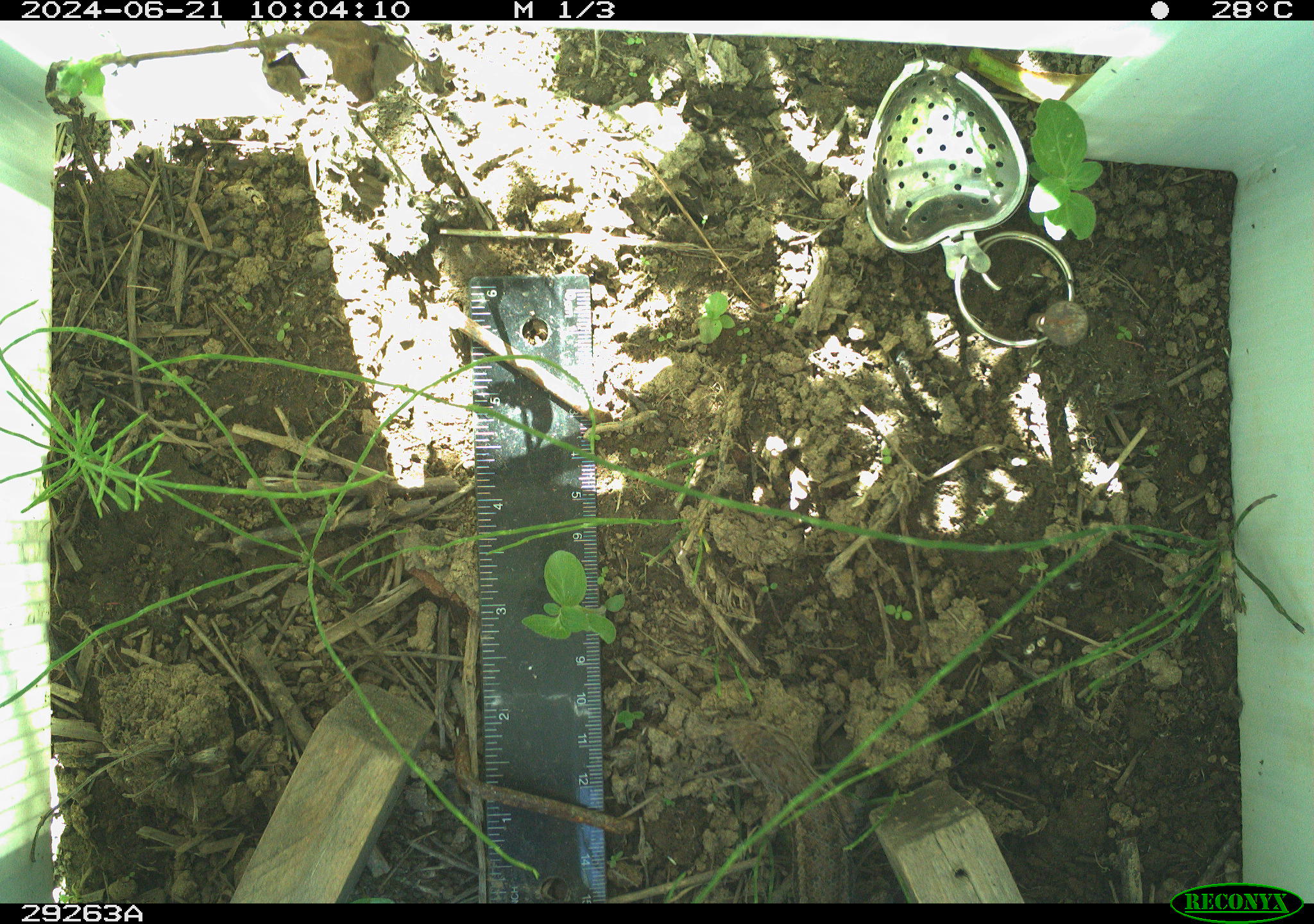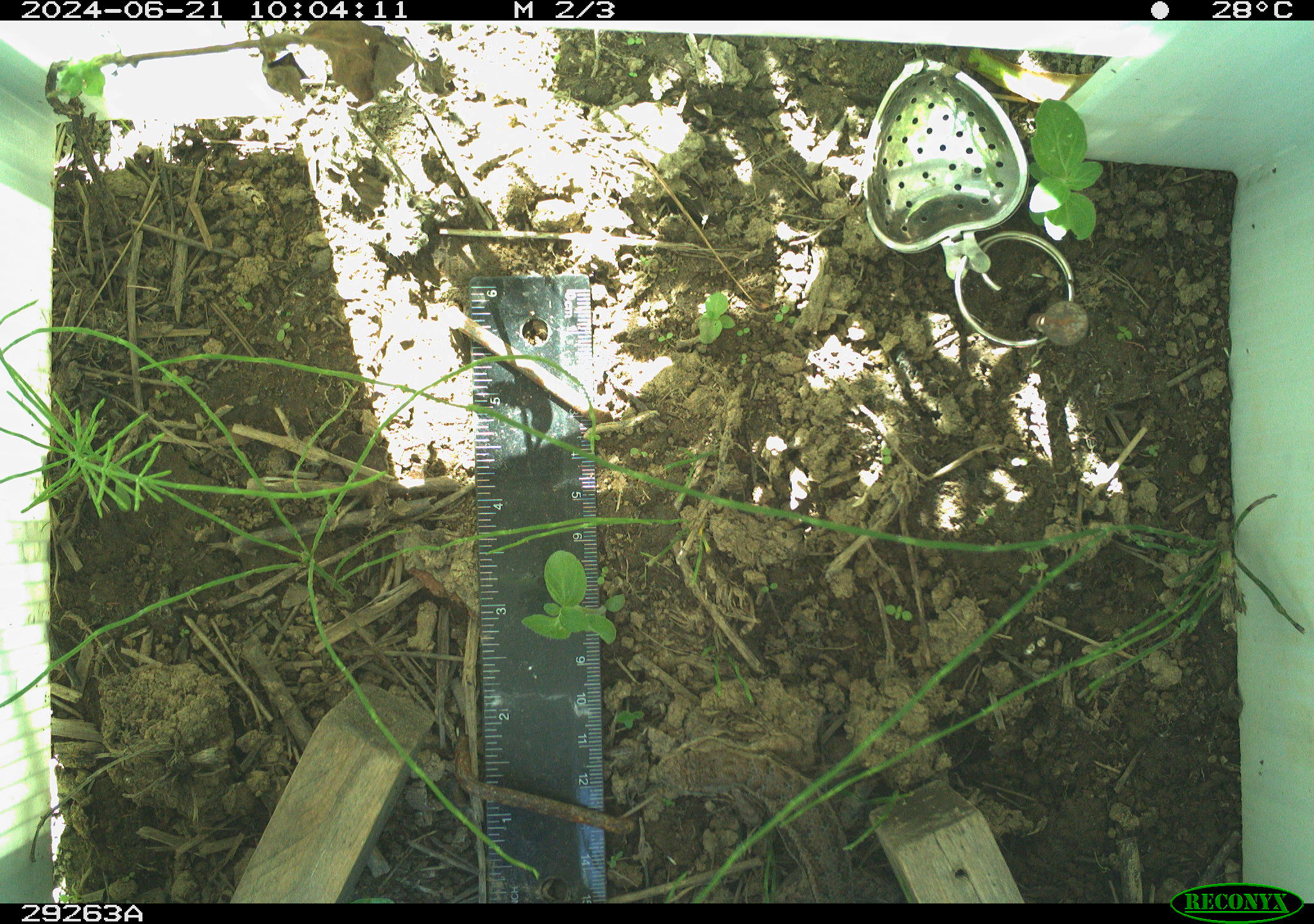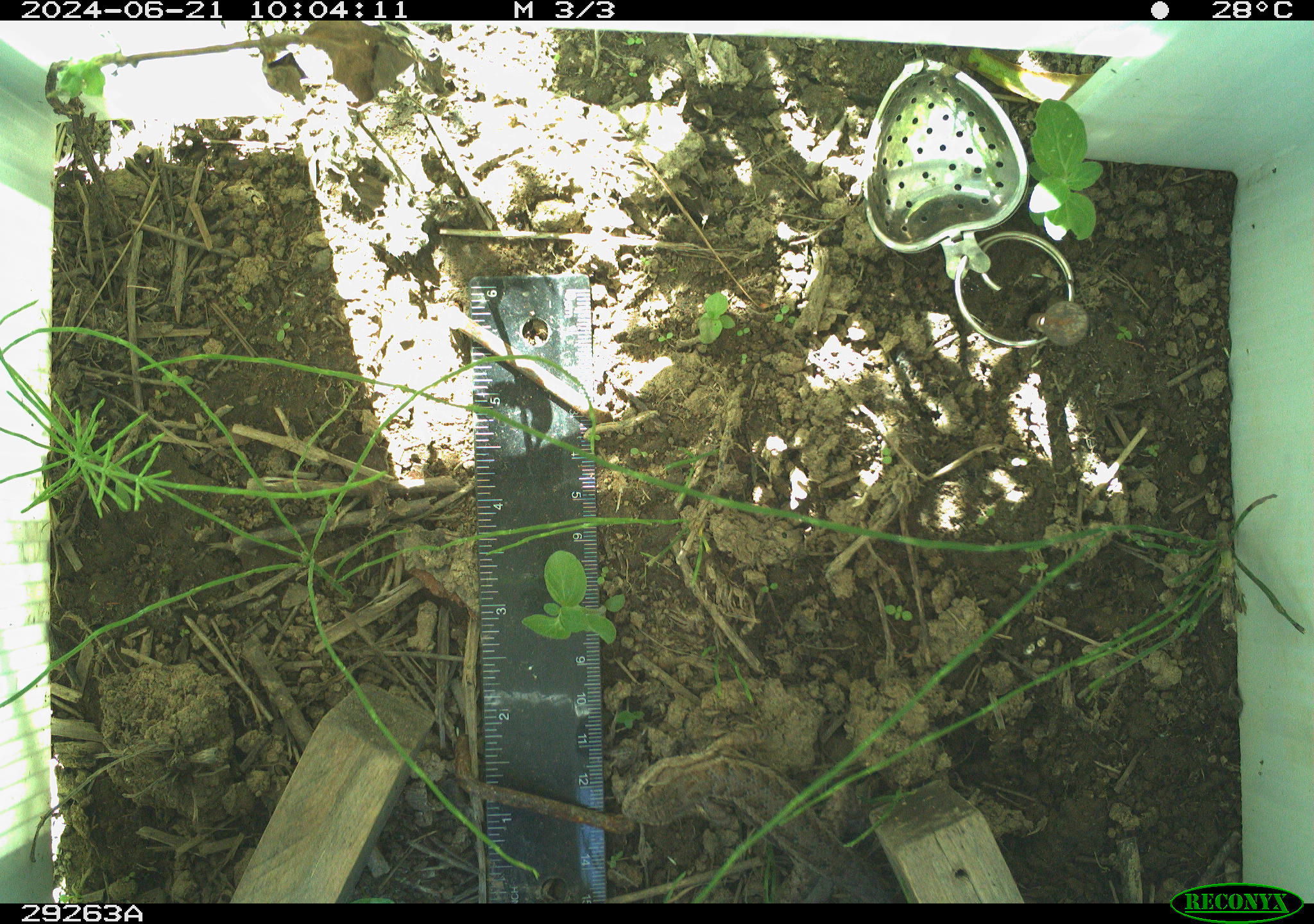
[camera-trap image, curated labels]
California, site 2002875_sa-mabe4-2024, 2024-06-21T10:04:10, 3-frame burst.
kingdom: Animalia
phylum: Chordata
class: Reptilia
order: Squamata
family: Phrynosomatidae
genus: Sceloporus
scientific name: Sceloporus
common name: spiny lizards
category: sceloporus species